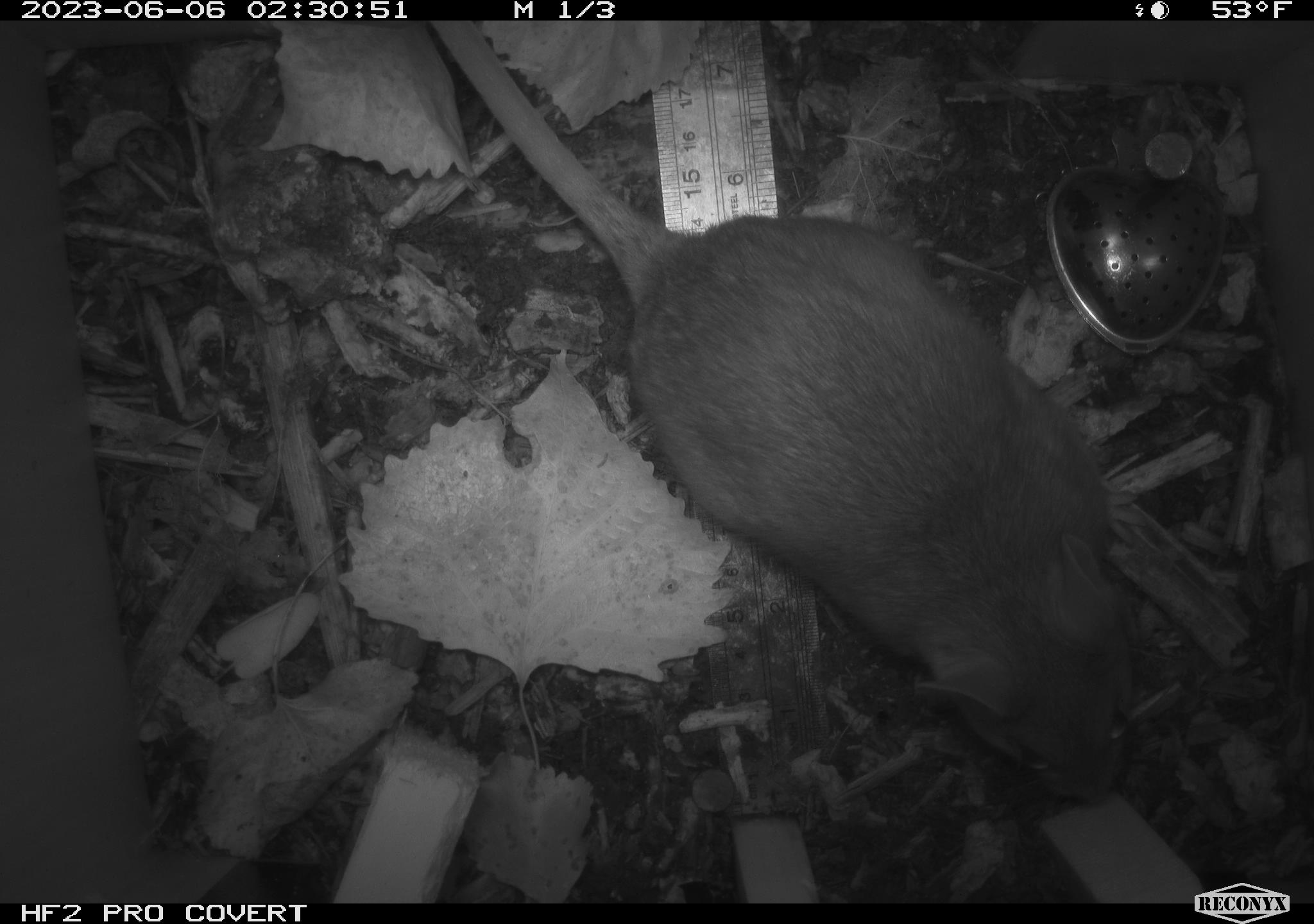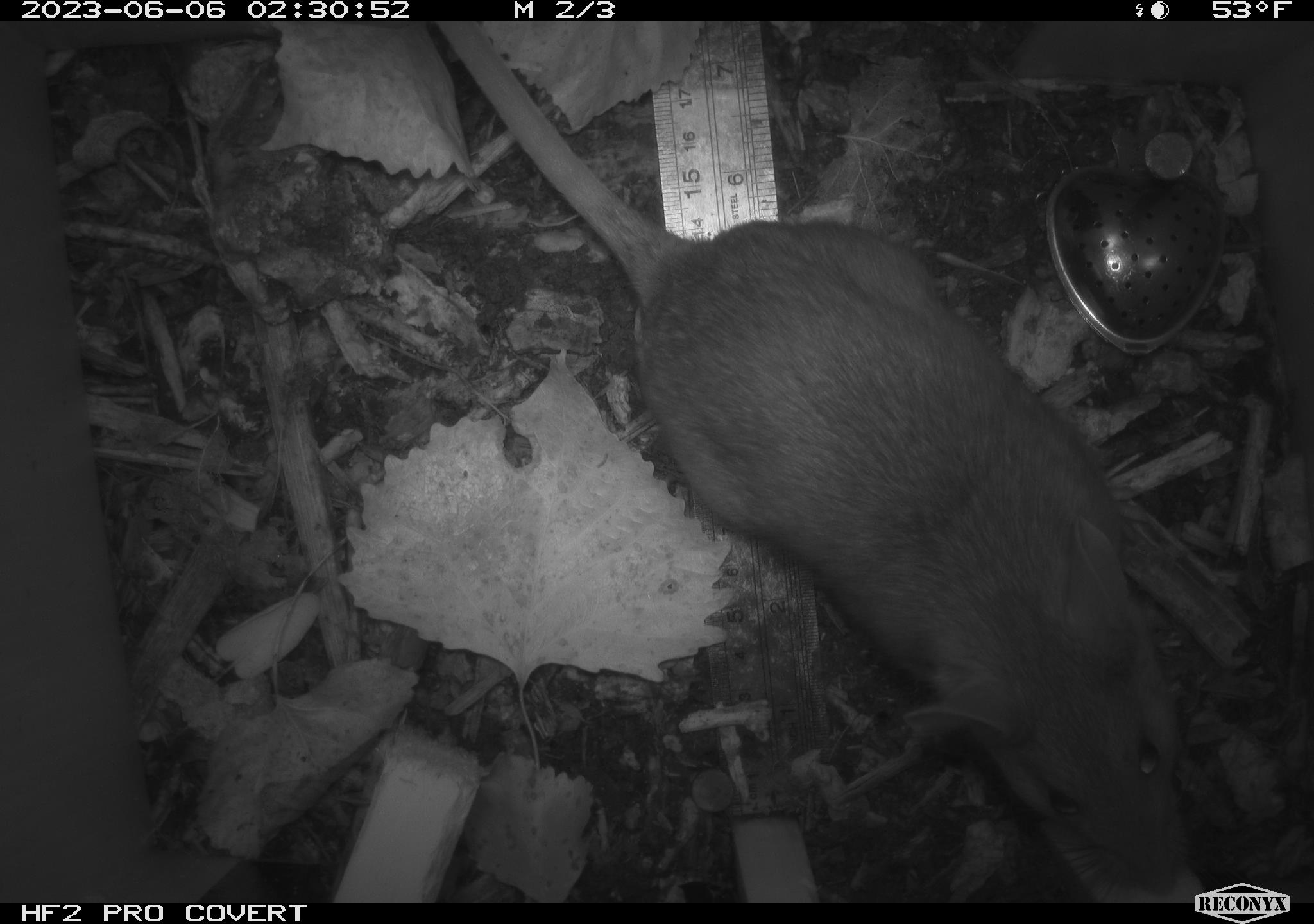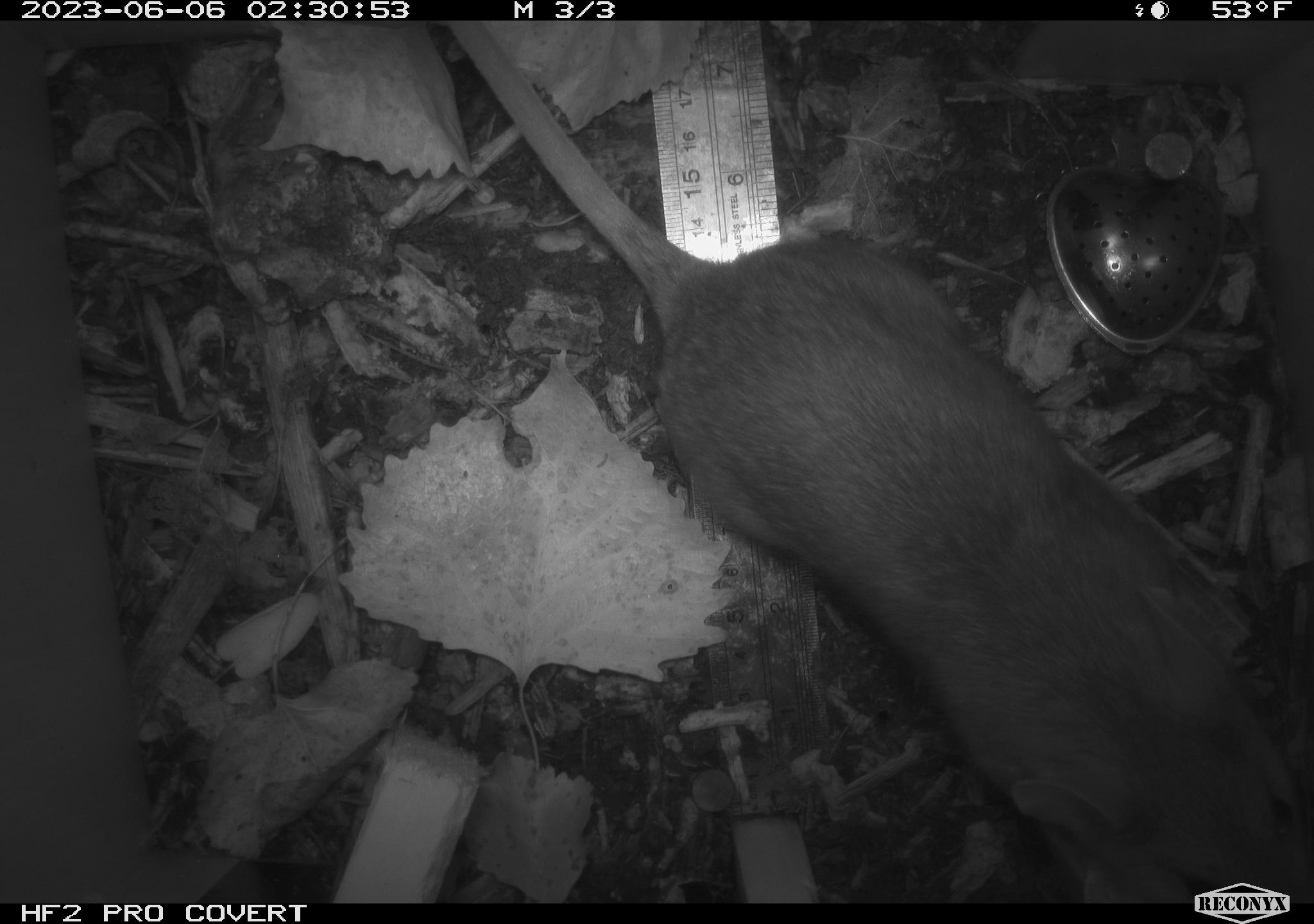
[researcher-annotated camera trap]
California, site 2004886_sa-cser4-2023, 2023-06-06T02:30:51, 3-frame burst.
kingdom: Animalia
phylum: Chordata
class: Mammalia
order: Rodentia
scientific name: Rodentia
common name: woodrat or rat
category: woodrat or rat species